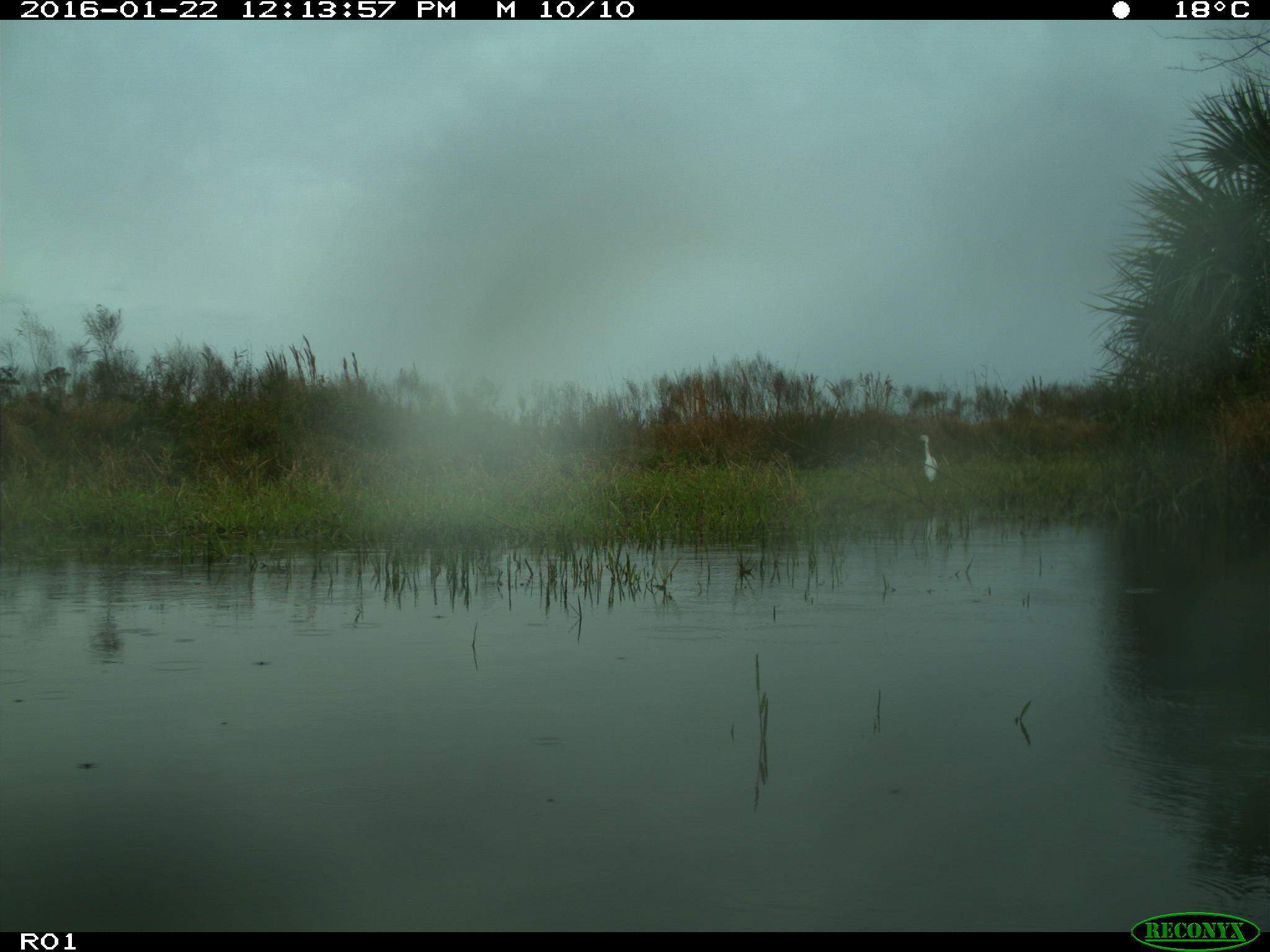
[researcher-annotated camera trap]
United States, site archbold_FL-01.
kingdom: Animalia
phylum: Chordata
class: Aves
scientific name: Aves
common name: birds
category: unidentified bird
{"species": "unidentified bird (birds) (Aves)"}